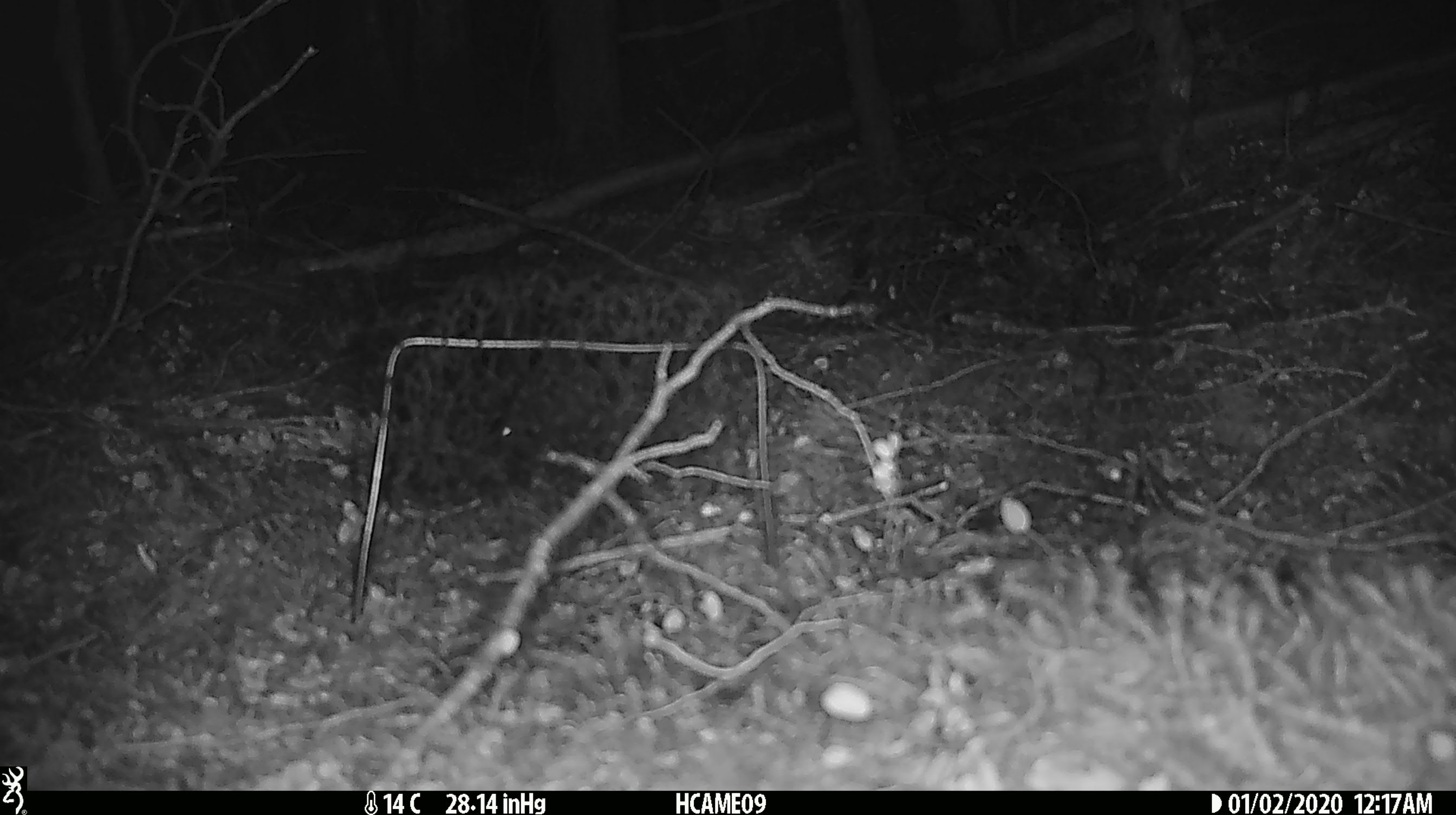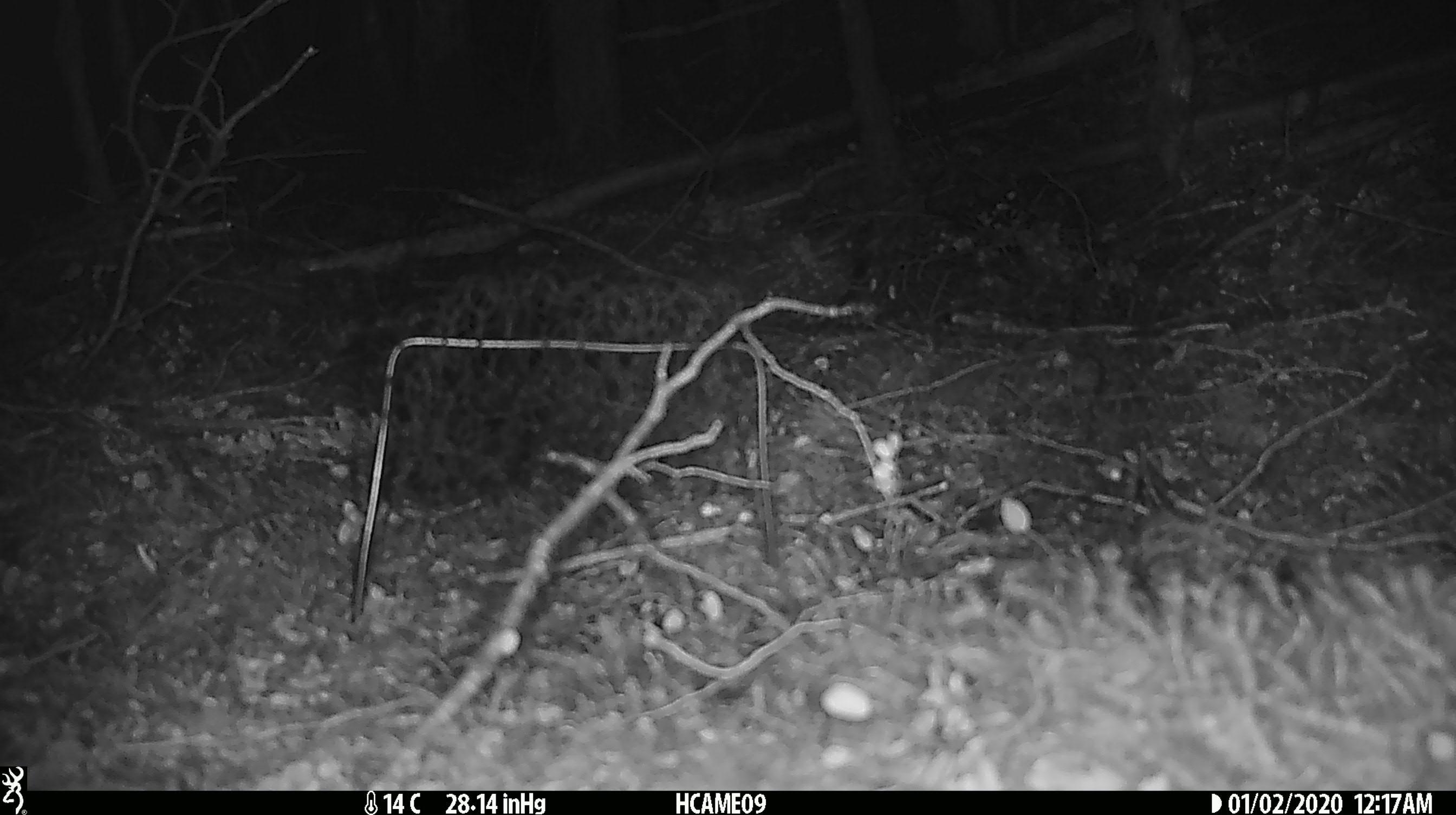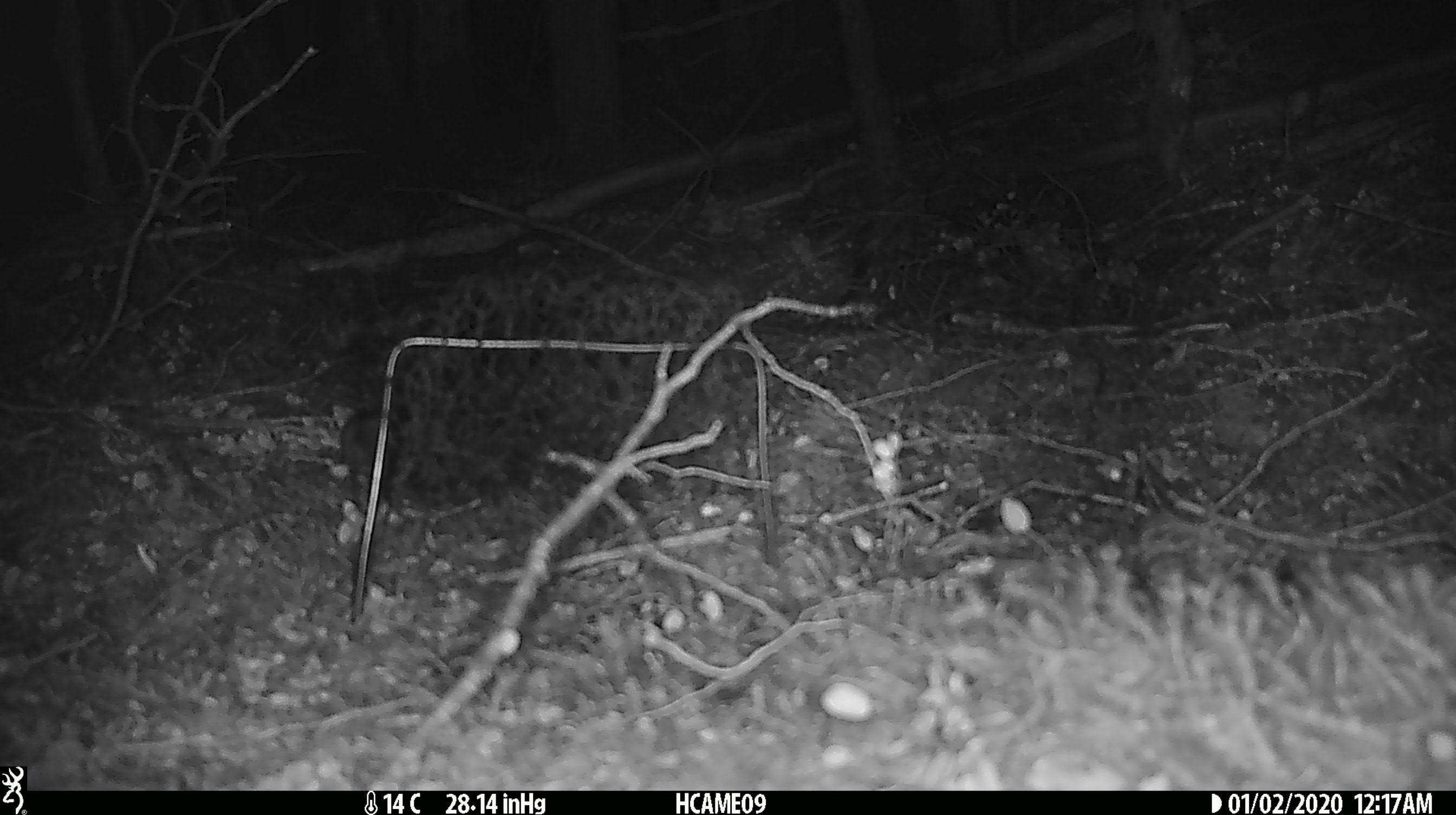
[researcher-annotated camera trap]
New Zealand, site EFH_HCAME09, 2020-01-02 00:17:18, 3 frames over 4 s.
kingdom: Animalia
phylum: Chordata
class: Mammalia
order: Rodentia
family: Muridae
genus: Mus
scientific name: Mus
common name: mouse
Mouse (Mus).